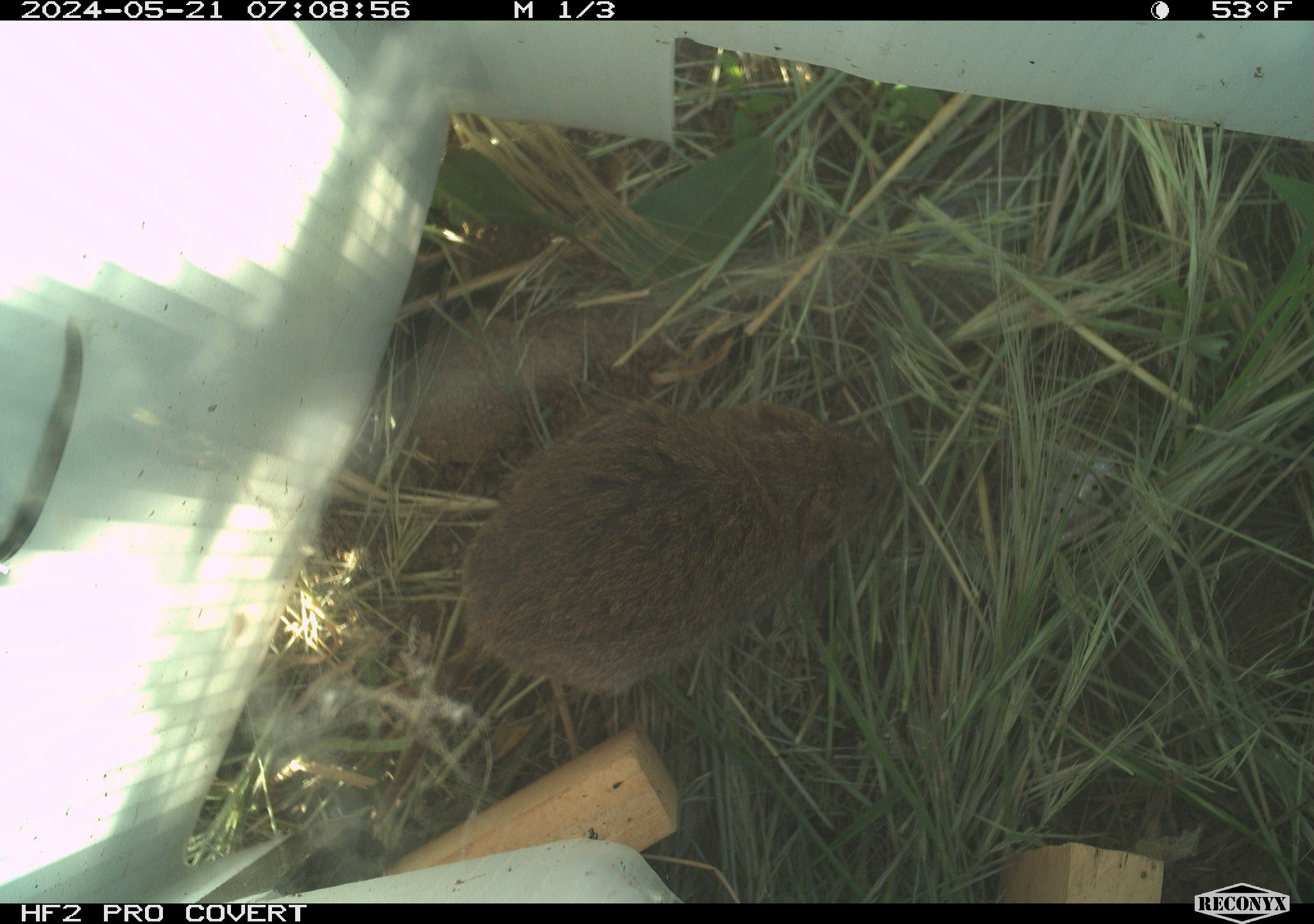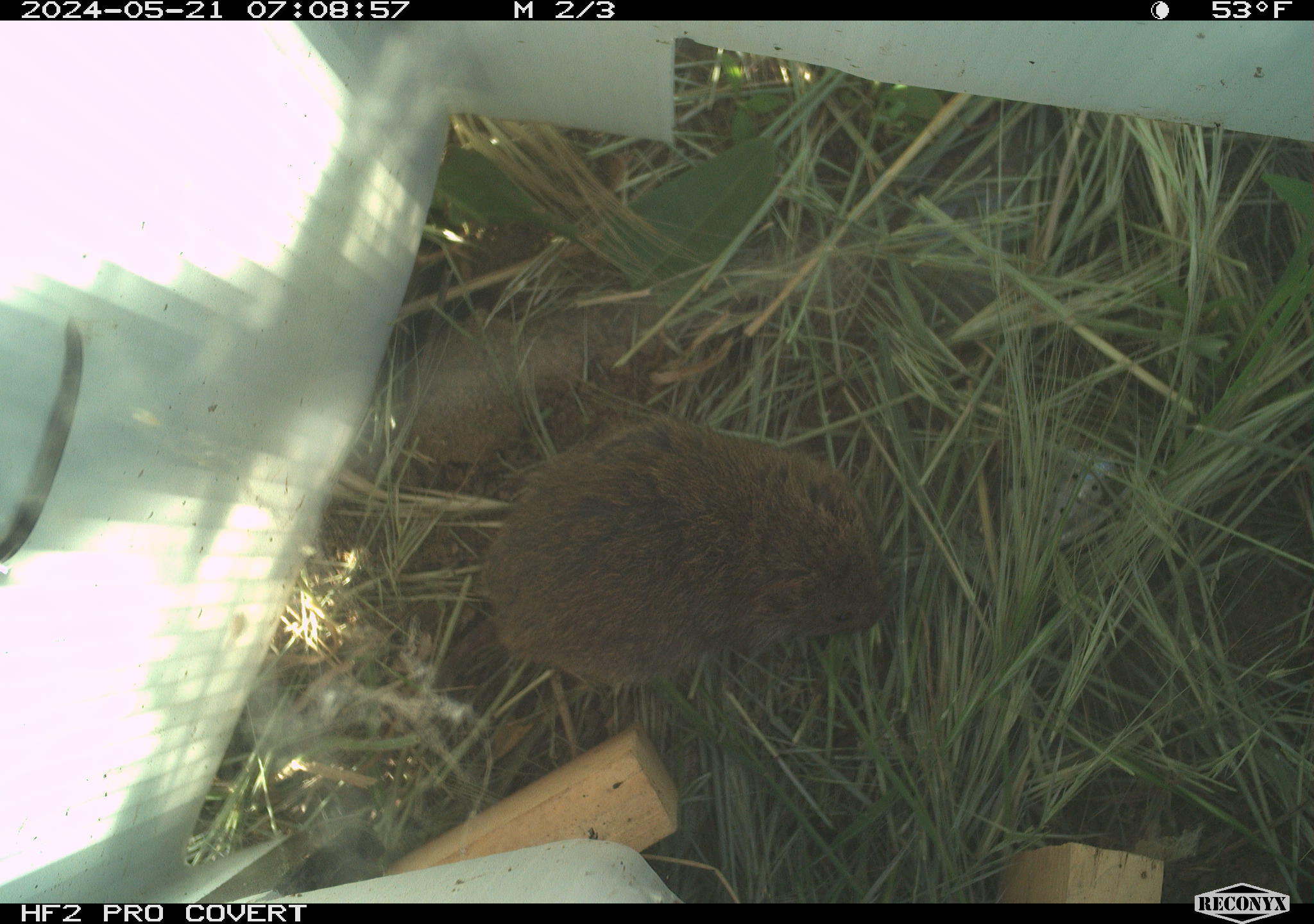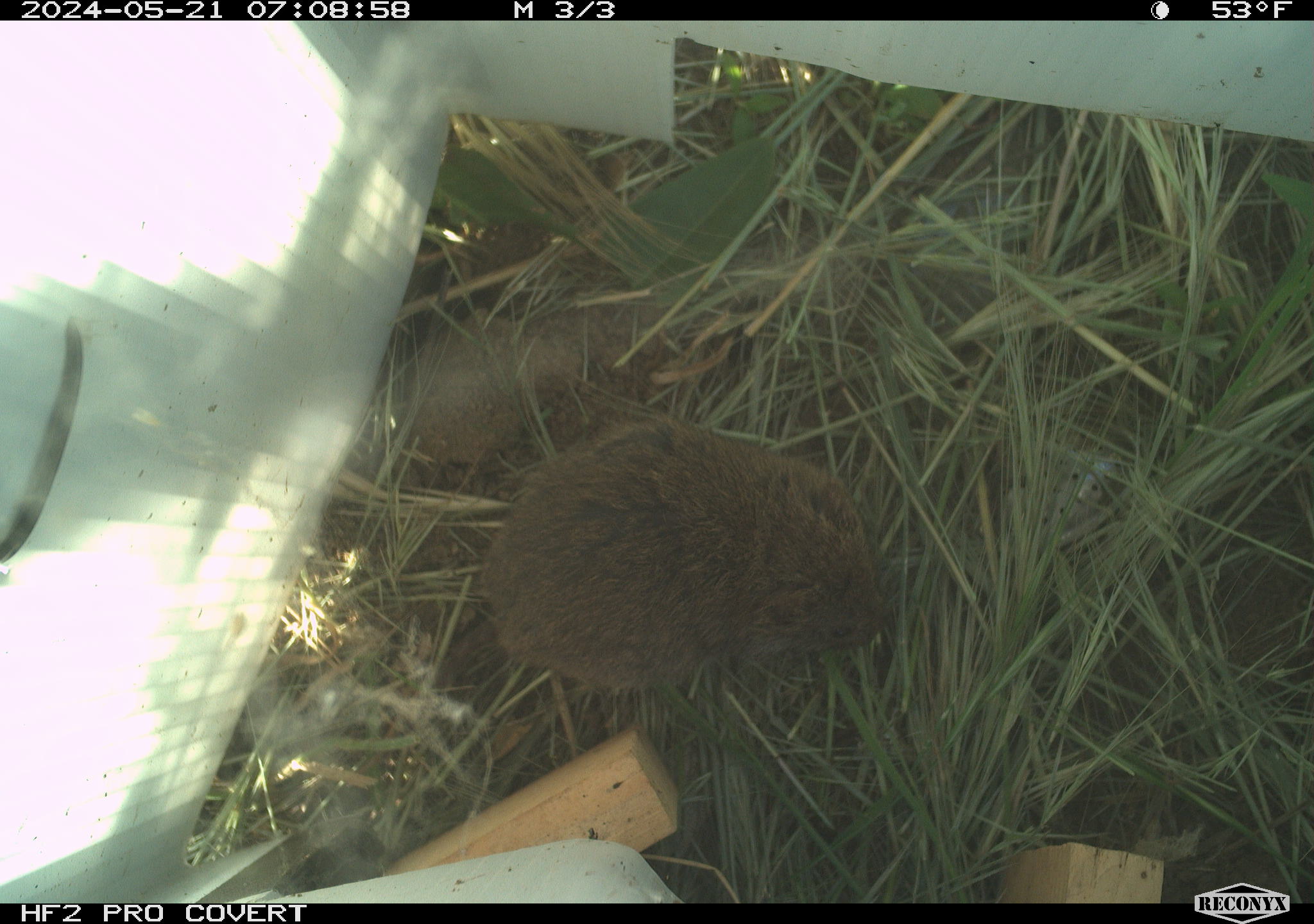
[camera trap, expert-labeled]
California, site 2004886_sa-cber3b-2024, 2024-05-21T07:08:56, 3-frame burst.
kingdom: Animalia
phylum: Chordata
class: Mammalia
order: Rodentia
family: Cricetidae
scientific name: Arvicolinae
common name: voles, lemmings, and muskrats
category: arvicolinae subfamily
Arvicolinae subfamily (voles, lemmings, and muskrats) (Arvicolinae).